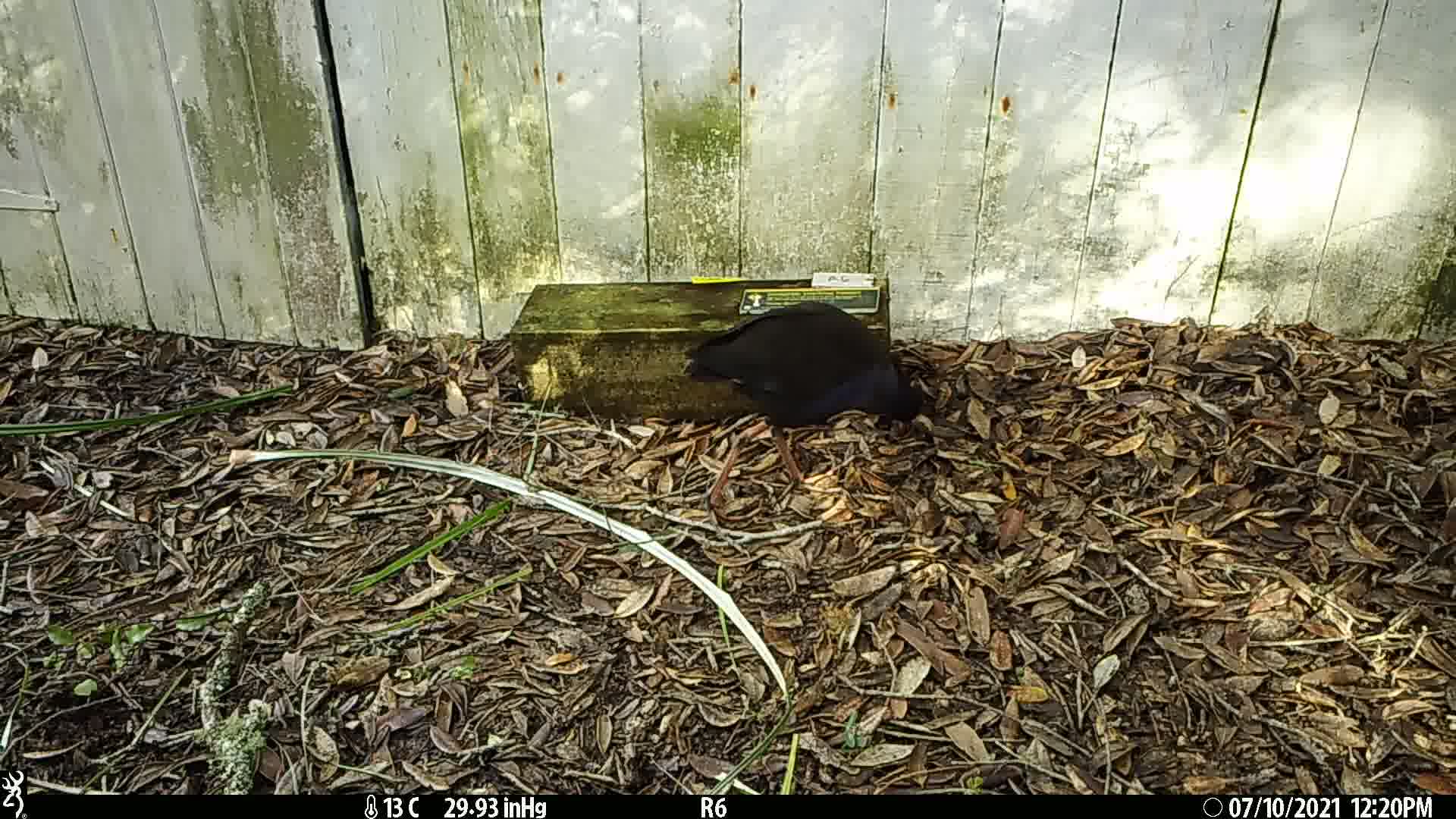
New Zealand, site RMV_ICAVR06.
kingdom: Animalia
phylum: Chordata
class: Aves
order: Gruiformes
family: Rallidae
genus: Porphyrio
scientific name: Porphyrio melanotus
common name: australasian swamphen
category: pukeko